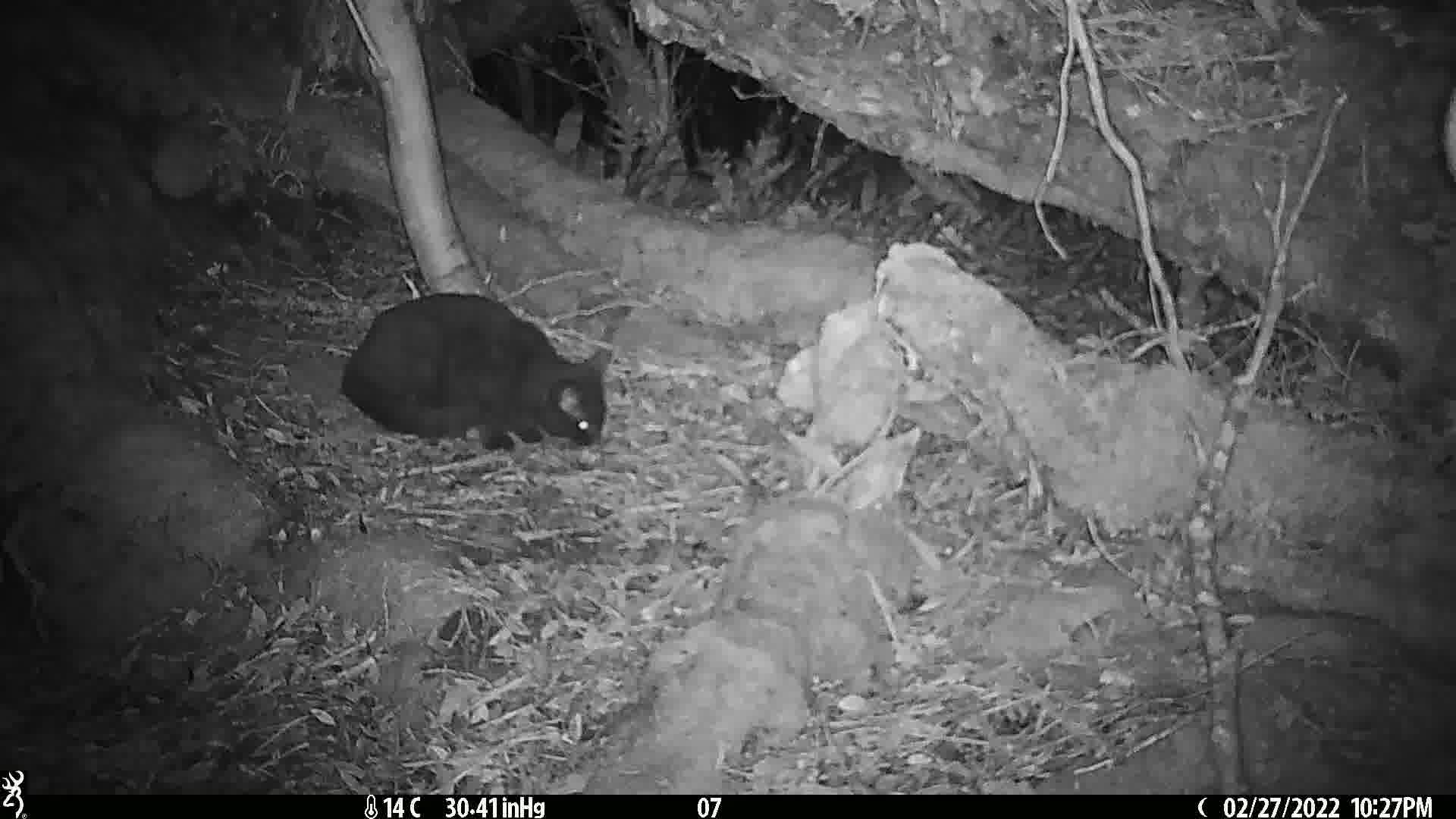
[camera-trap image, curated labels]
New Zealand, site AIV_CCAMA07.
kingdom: Animalia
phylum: Chordata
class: Mammalia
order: Carnivora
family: Felidae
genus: Felis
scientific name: Felis catus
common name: domestic cat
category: cat